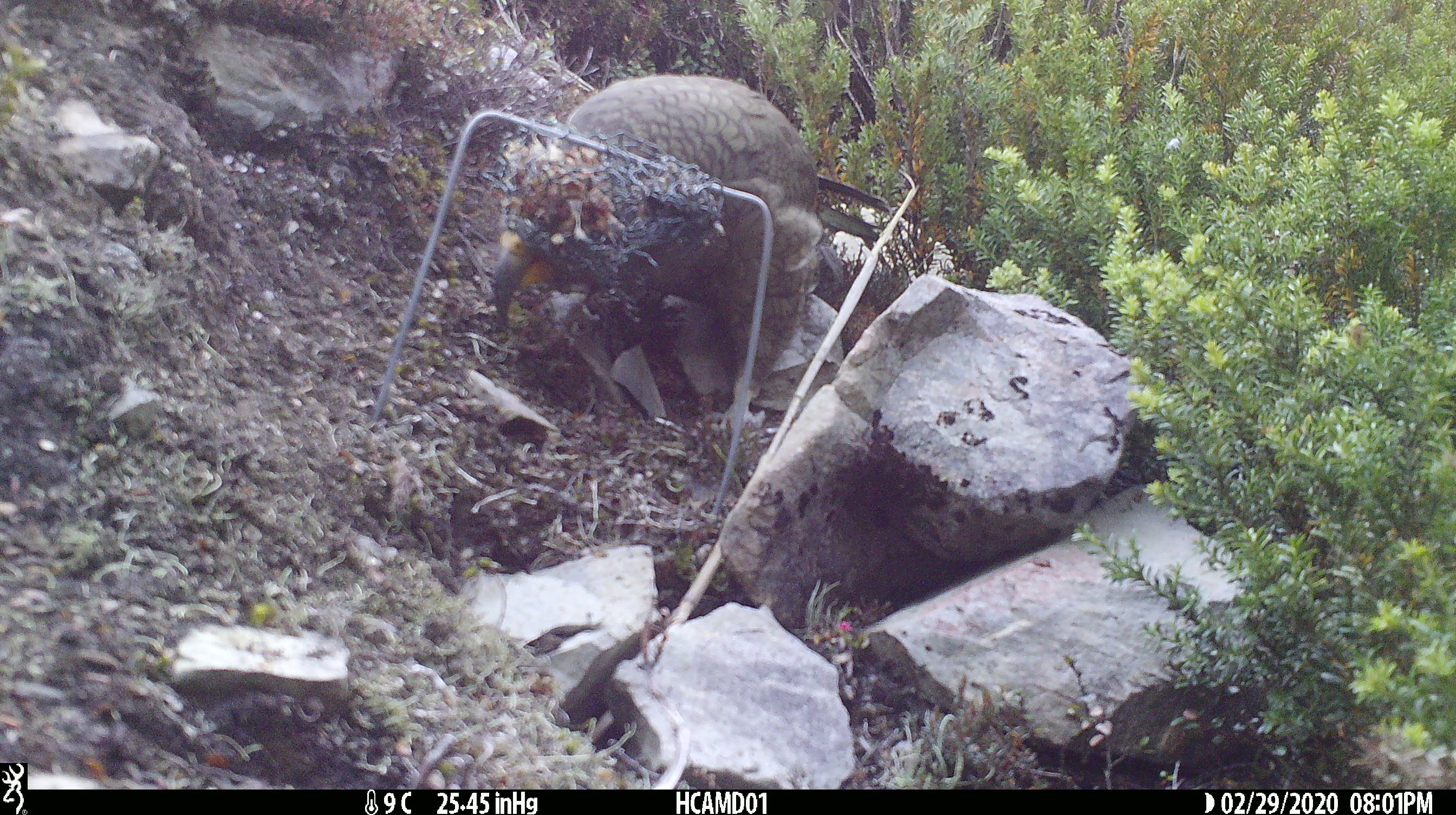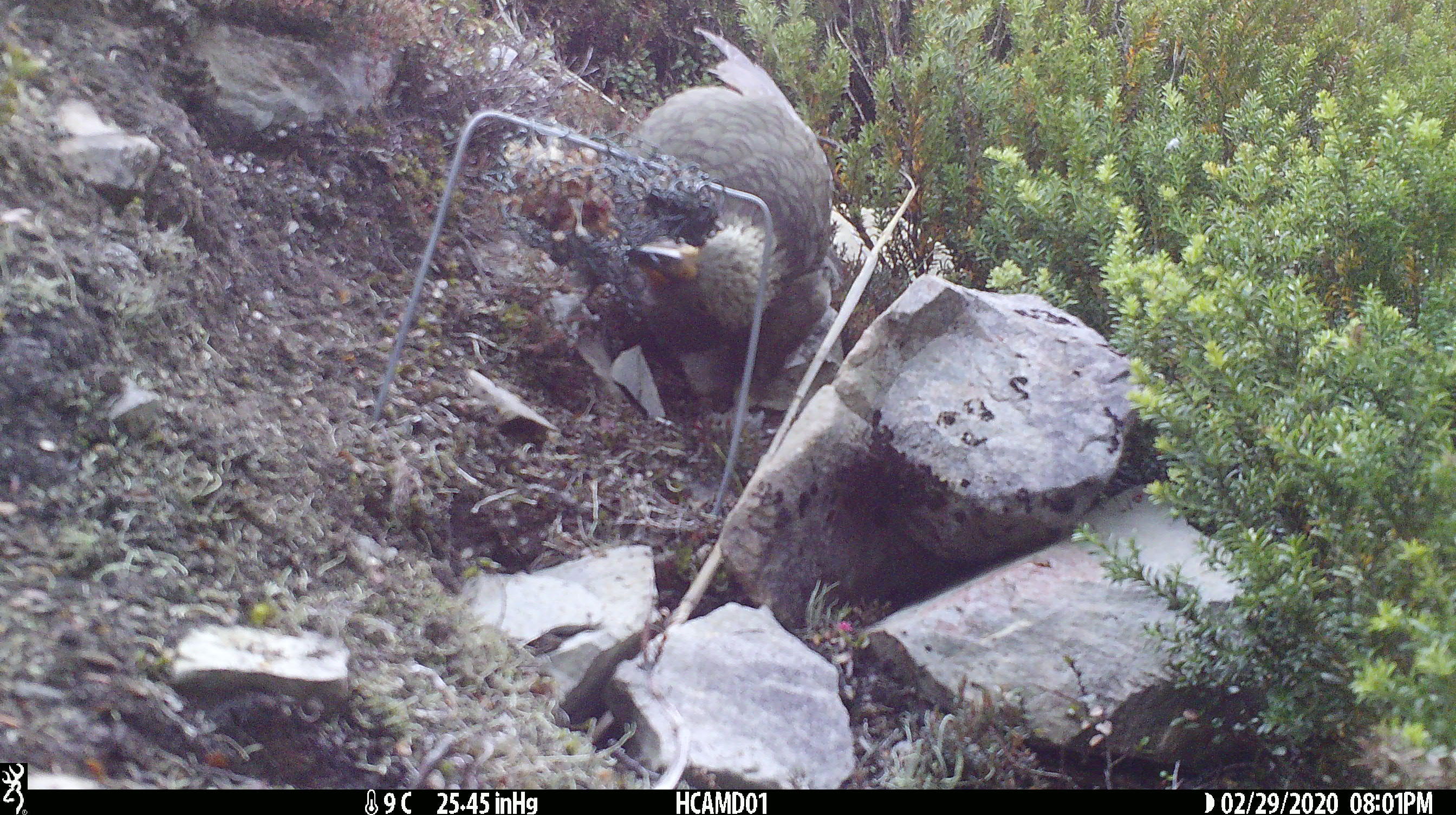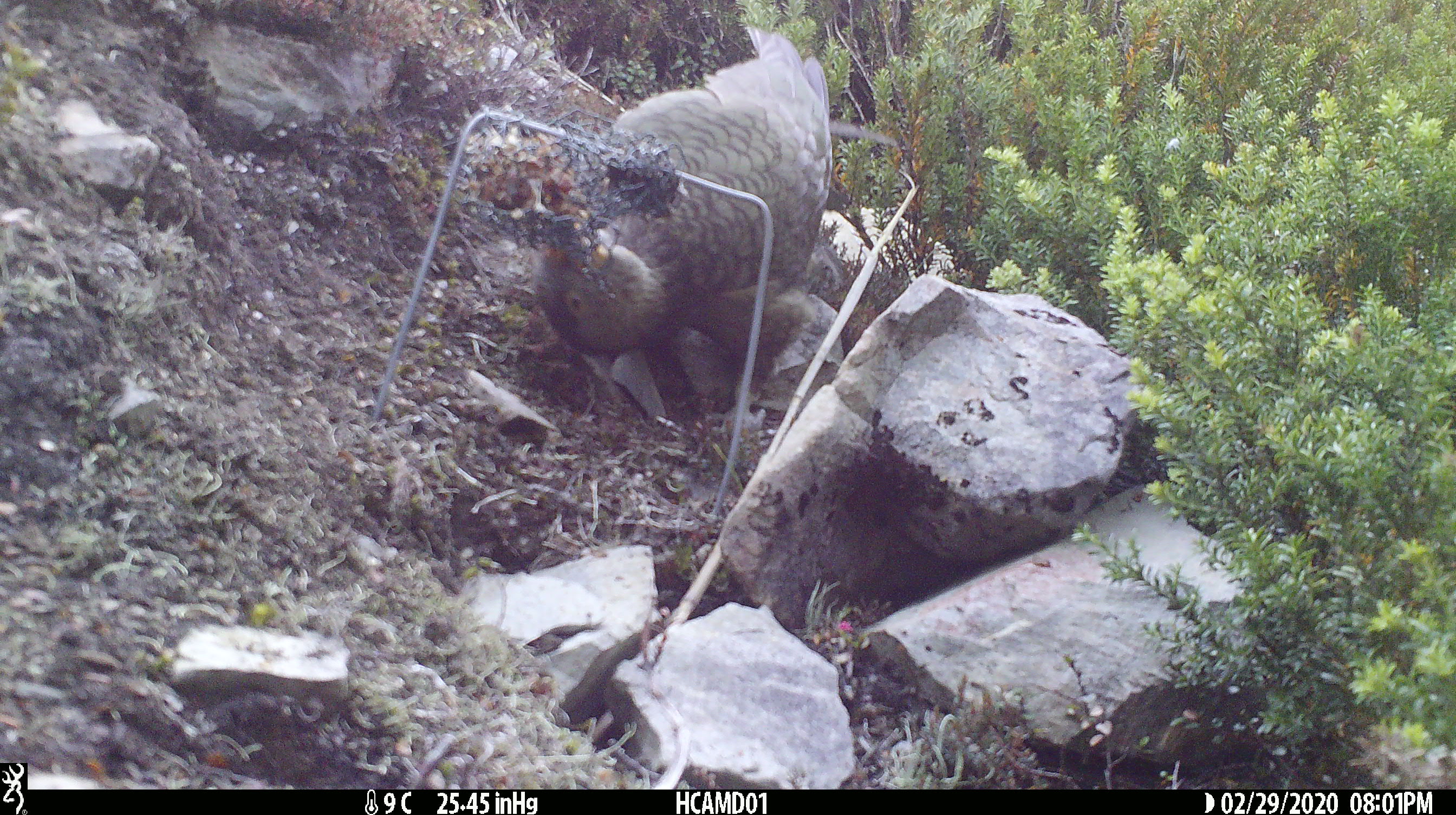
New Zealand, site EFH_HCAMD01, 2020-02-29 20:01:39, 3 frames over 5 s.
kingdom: Animalia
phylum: Chordata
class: Aves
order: Psittaciformes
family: Strigopidae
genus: Nestor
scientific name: Nestor notabilis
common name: kea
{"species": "kea (Nestor notabilis)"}